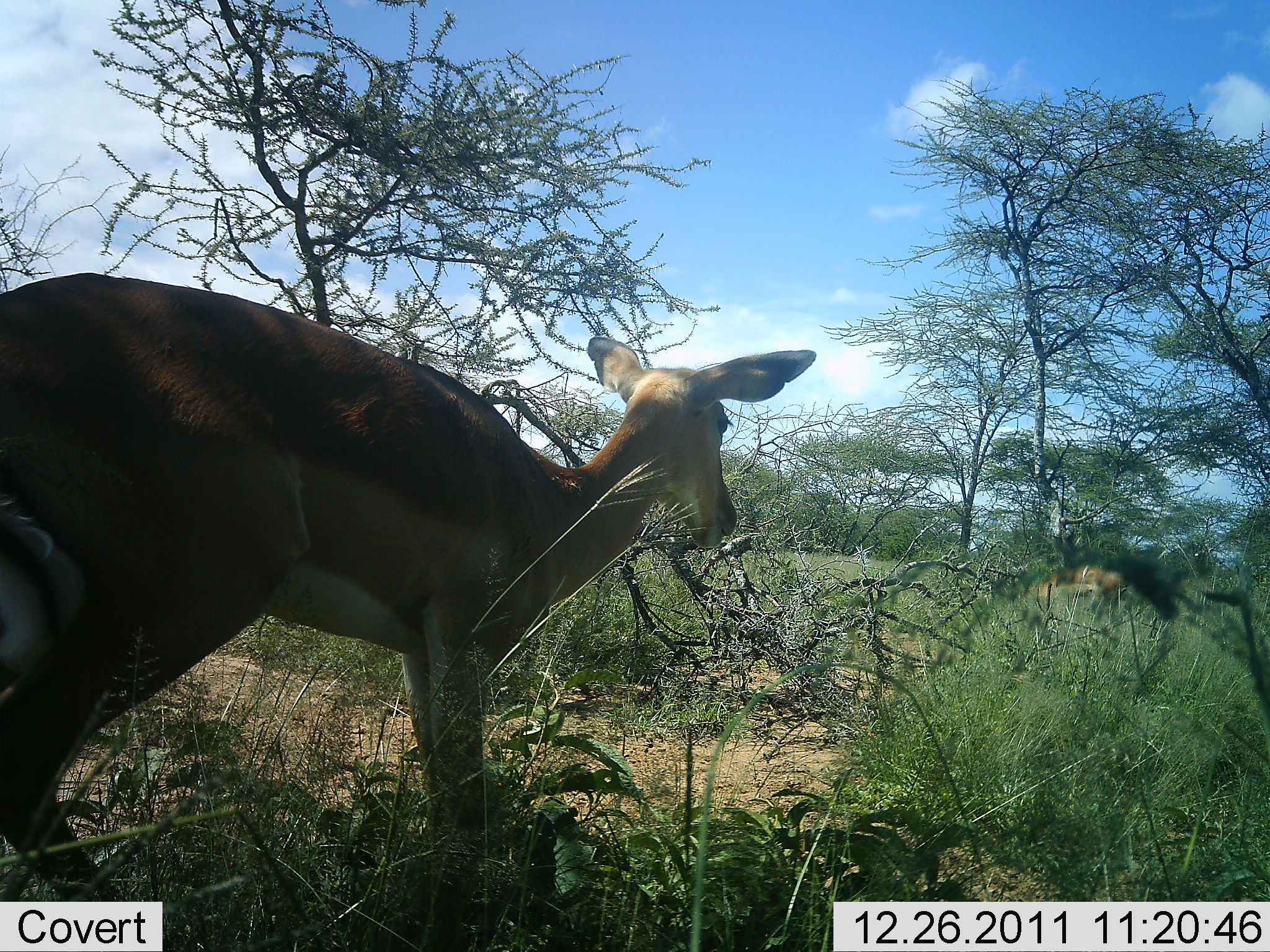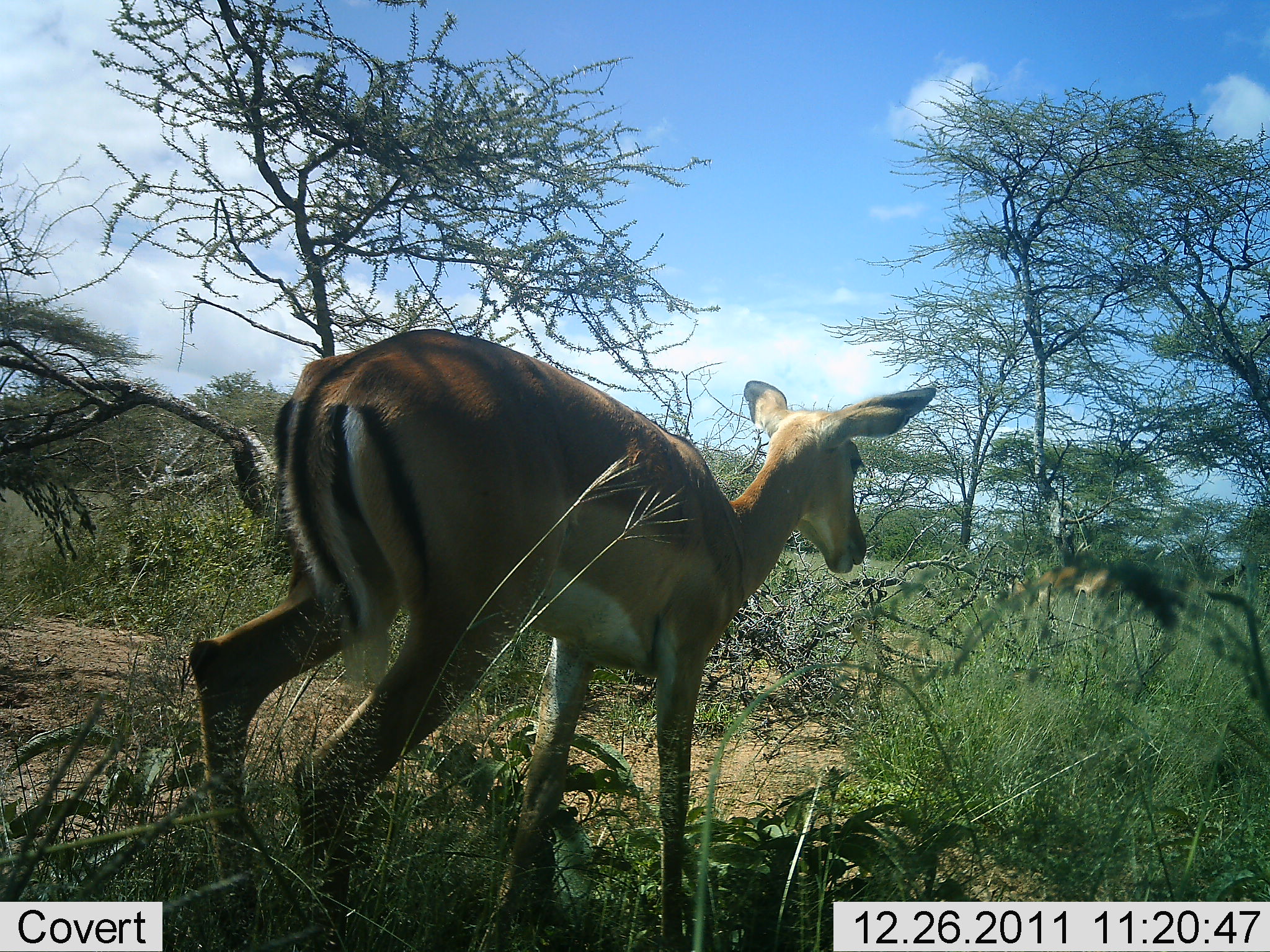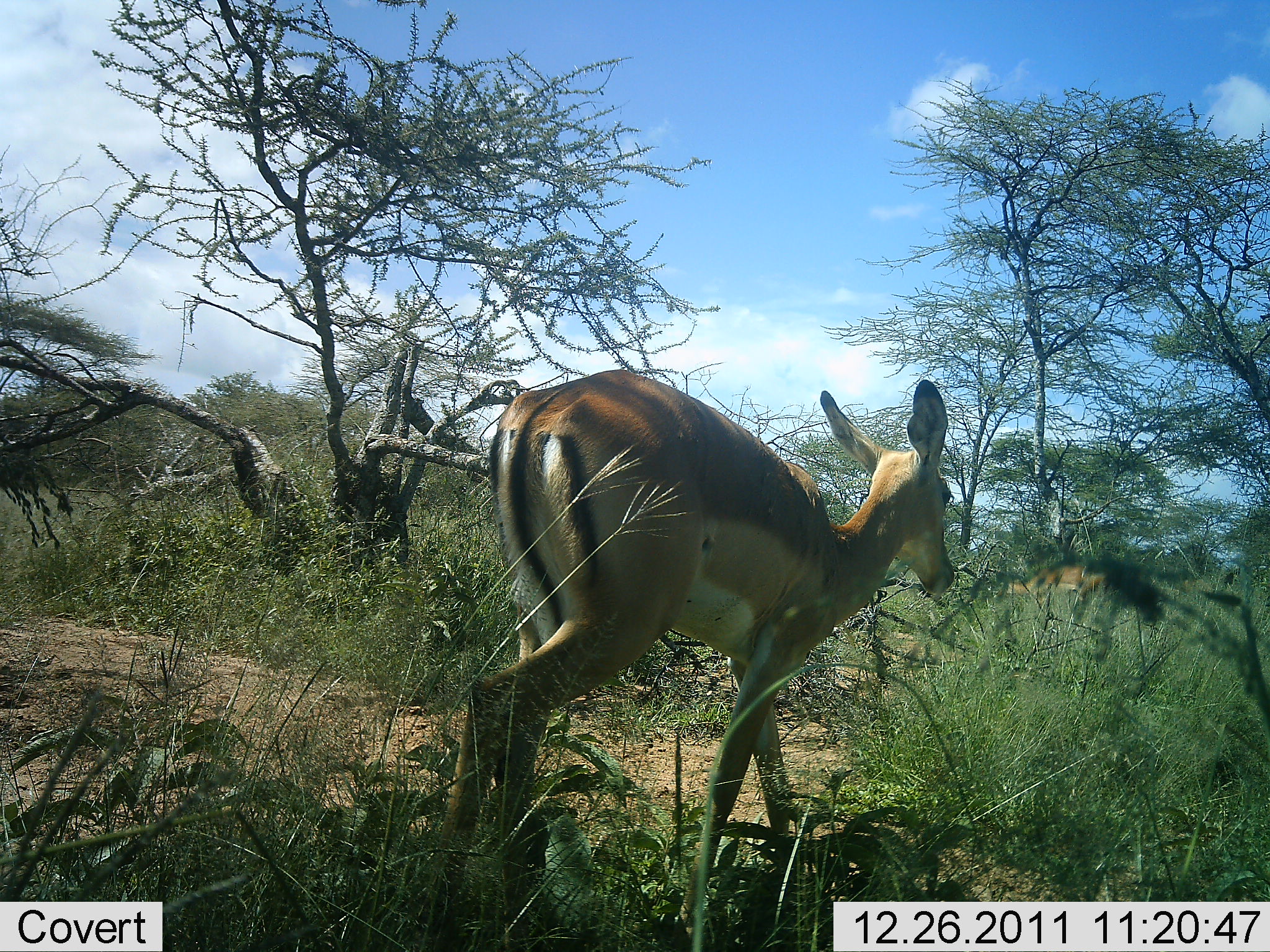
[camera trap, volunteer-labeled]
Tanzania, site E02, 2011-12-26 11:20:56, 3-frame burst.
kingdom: Animalia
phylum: Chordata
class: Mammalia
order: Artiodactyla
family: Bovidae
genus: Aepyceros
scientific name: Aepyceros melampus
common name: impala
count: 1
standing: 0%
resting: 0%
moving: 100%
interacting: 0%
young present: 7%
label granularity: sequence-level